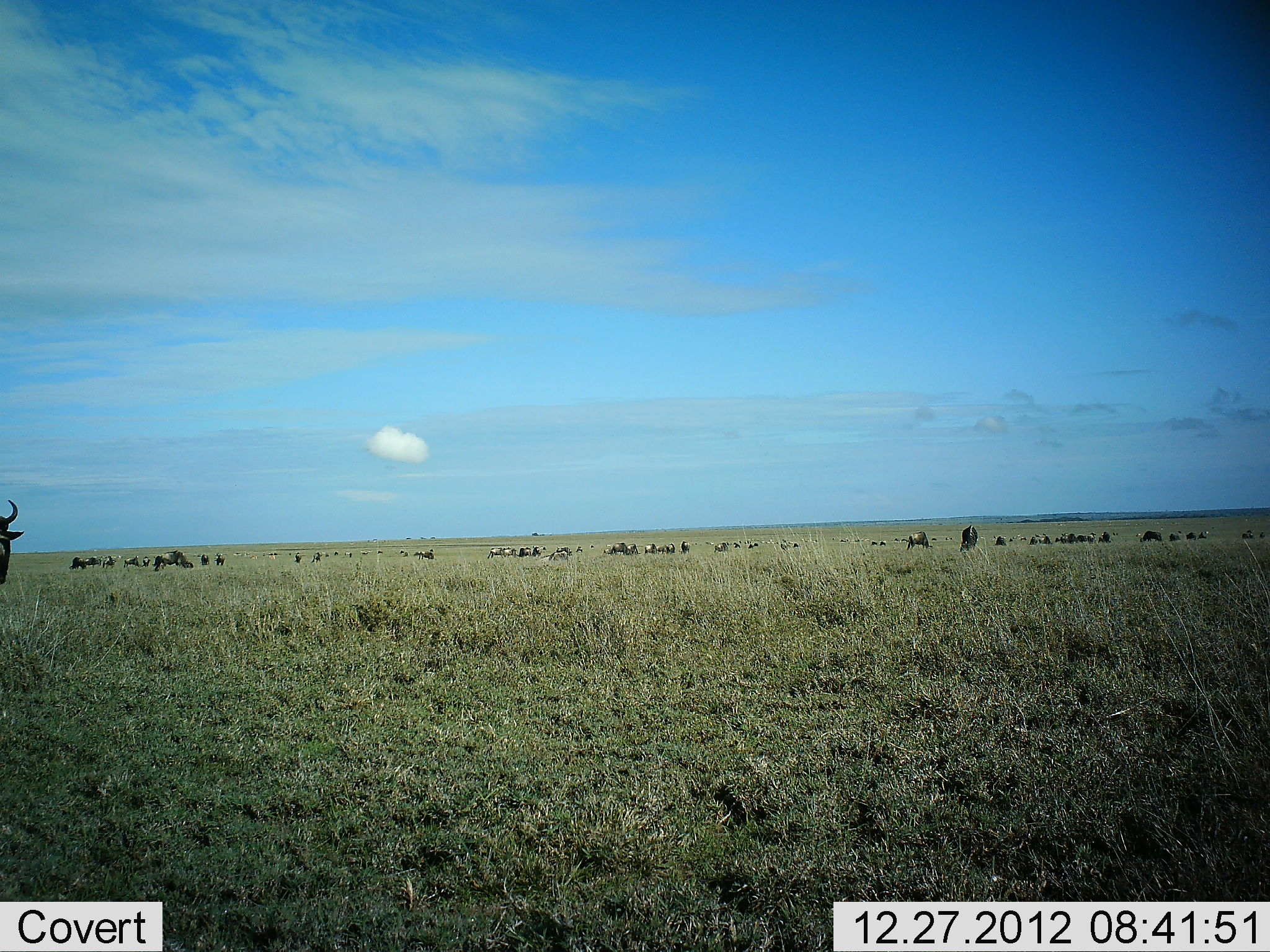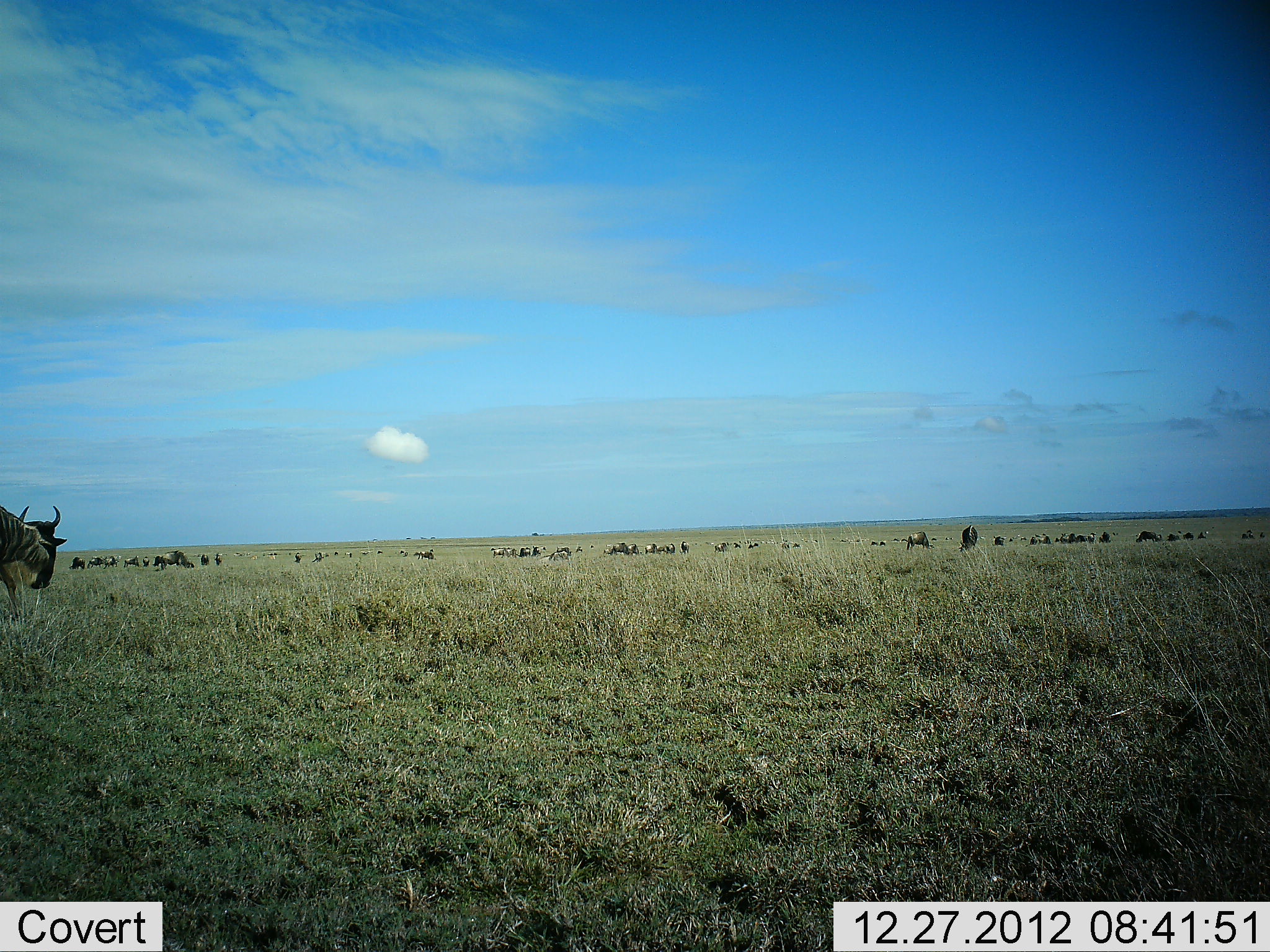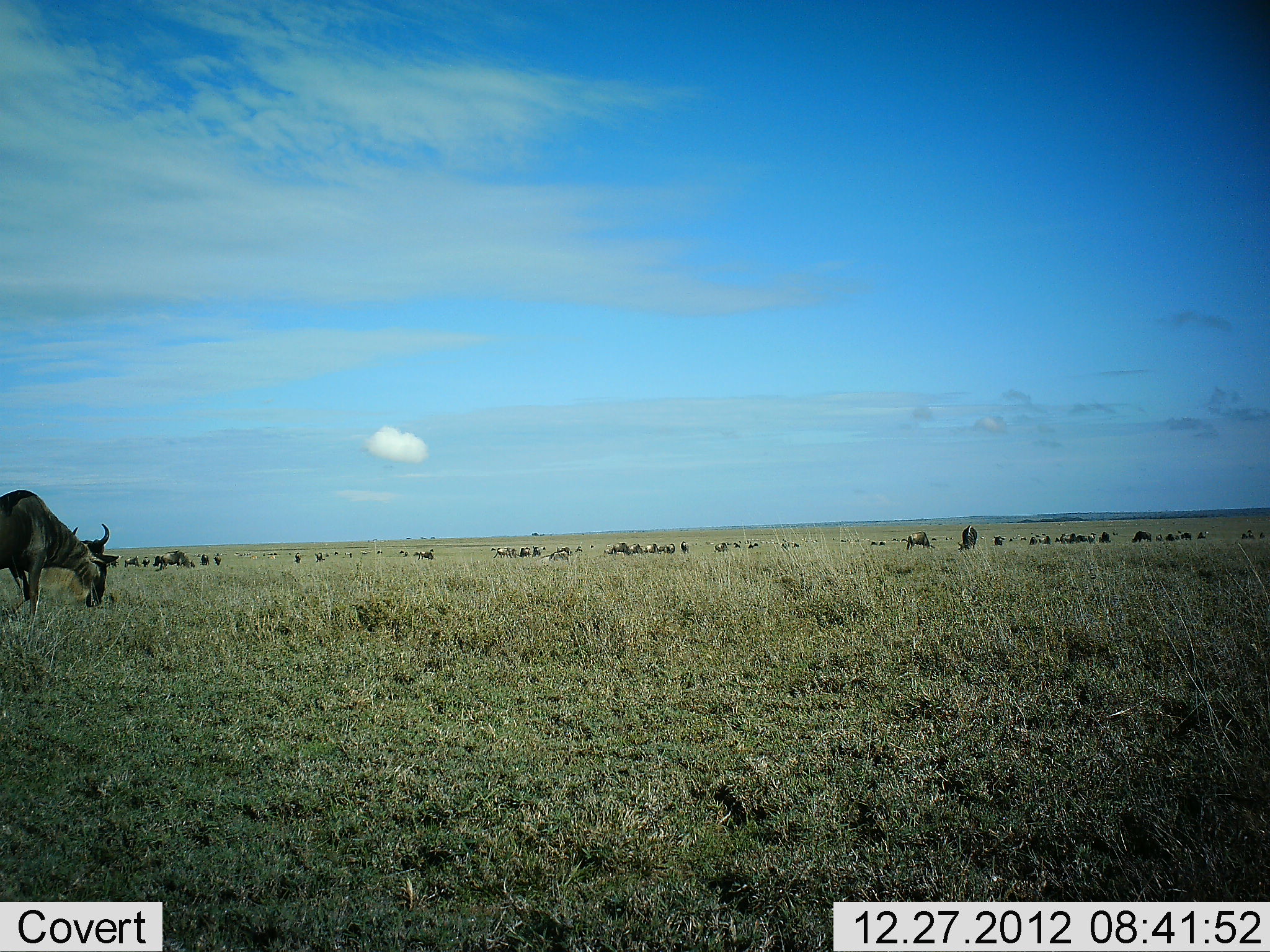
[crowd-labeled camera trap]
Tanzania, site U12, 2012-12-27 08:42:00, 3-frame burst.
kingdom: Animalia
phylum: Chordata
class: Mammalia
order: Artiodactyla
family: Bovidae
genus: Connochaetes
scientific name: Connochaetes taurinus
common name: blue wildebeest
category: wildebeest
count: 51+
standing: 30%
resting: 20%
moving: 60%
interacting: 10%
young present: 10%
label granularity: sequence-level